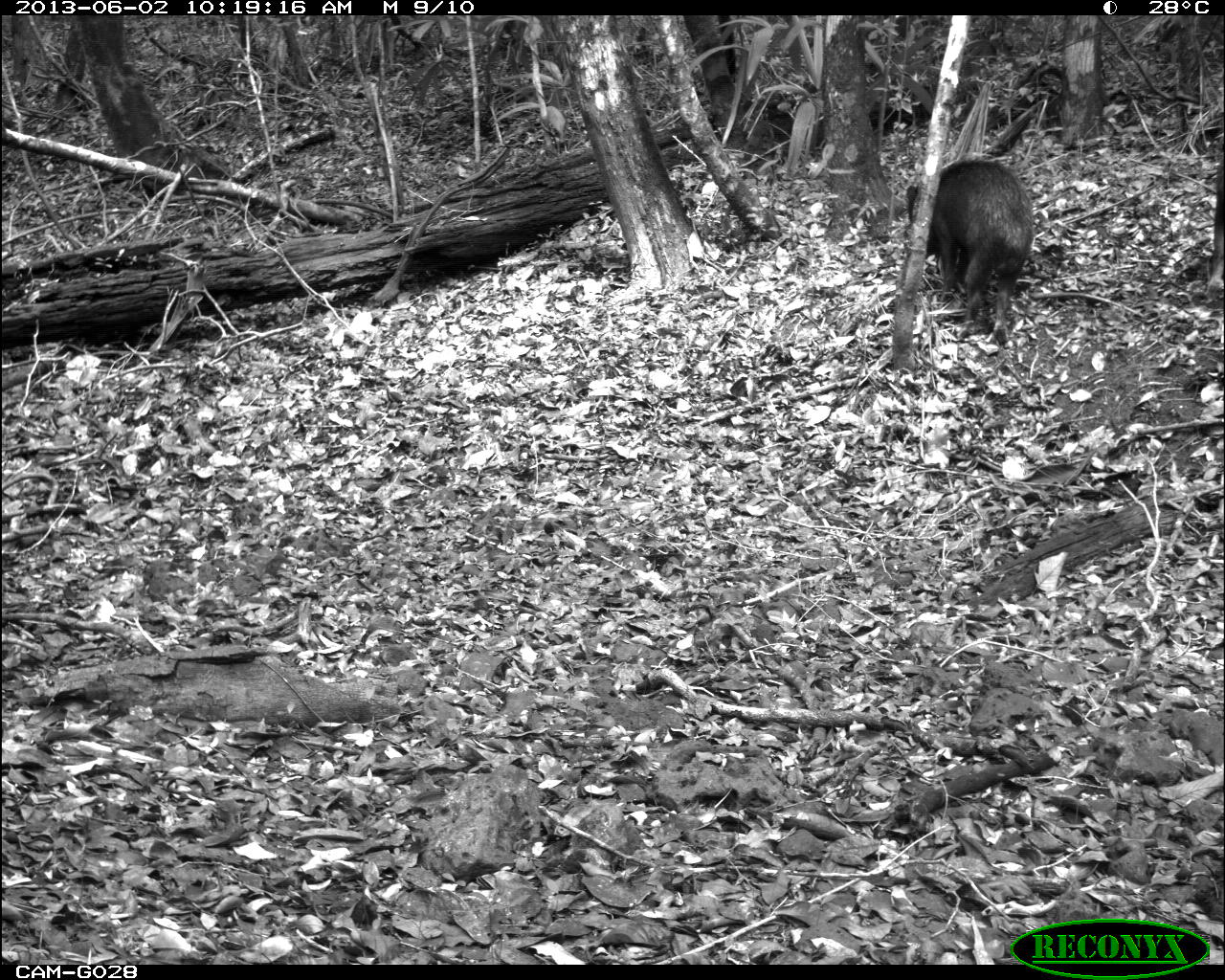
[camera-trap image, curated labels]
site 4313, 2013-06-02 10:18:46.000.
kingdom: Animalia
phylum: Chordata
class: Mammalia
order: Artiodactyla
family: Tayassuidae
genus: Tayassu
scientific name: Tayassu pecari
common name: white-lipped peccary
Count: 3.